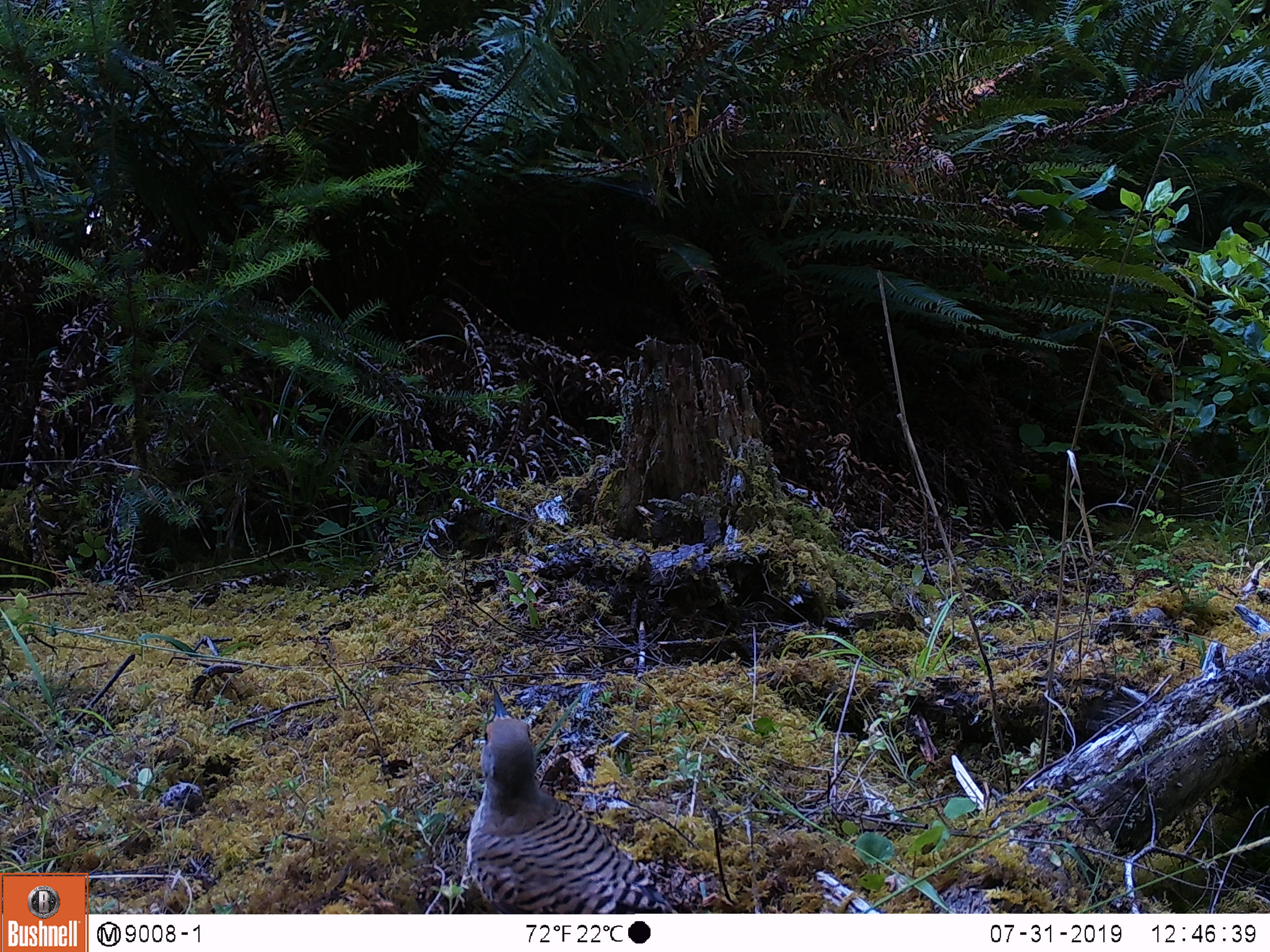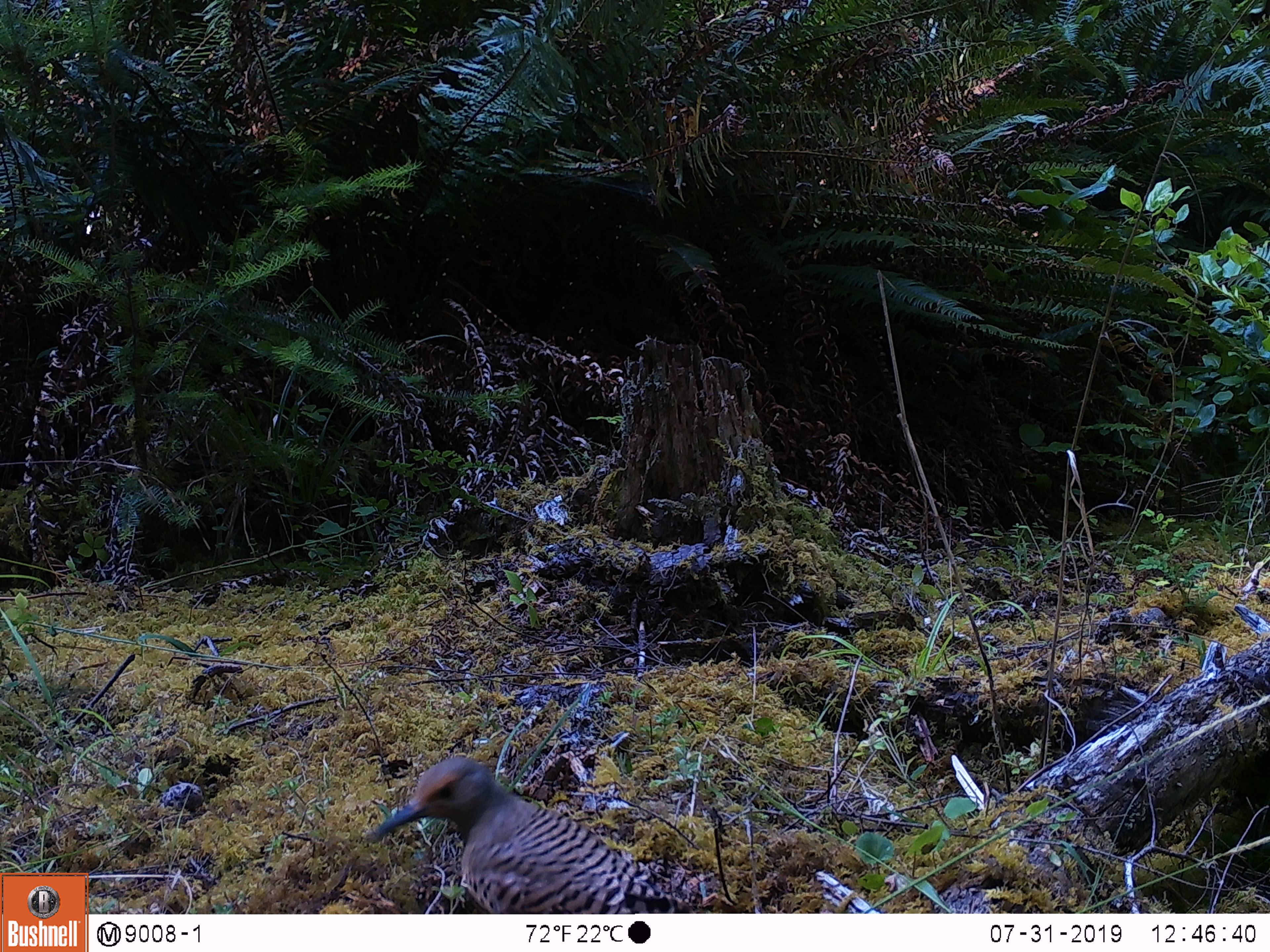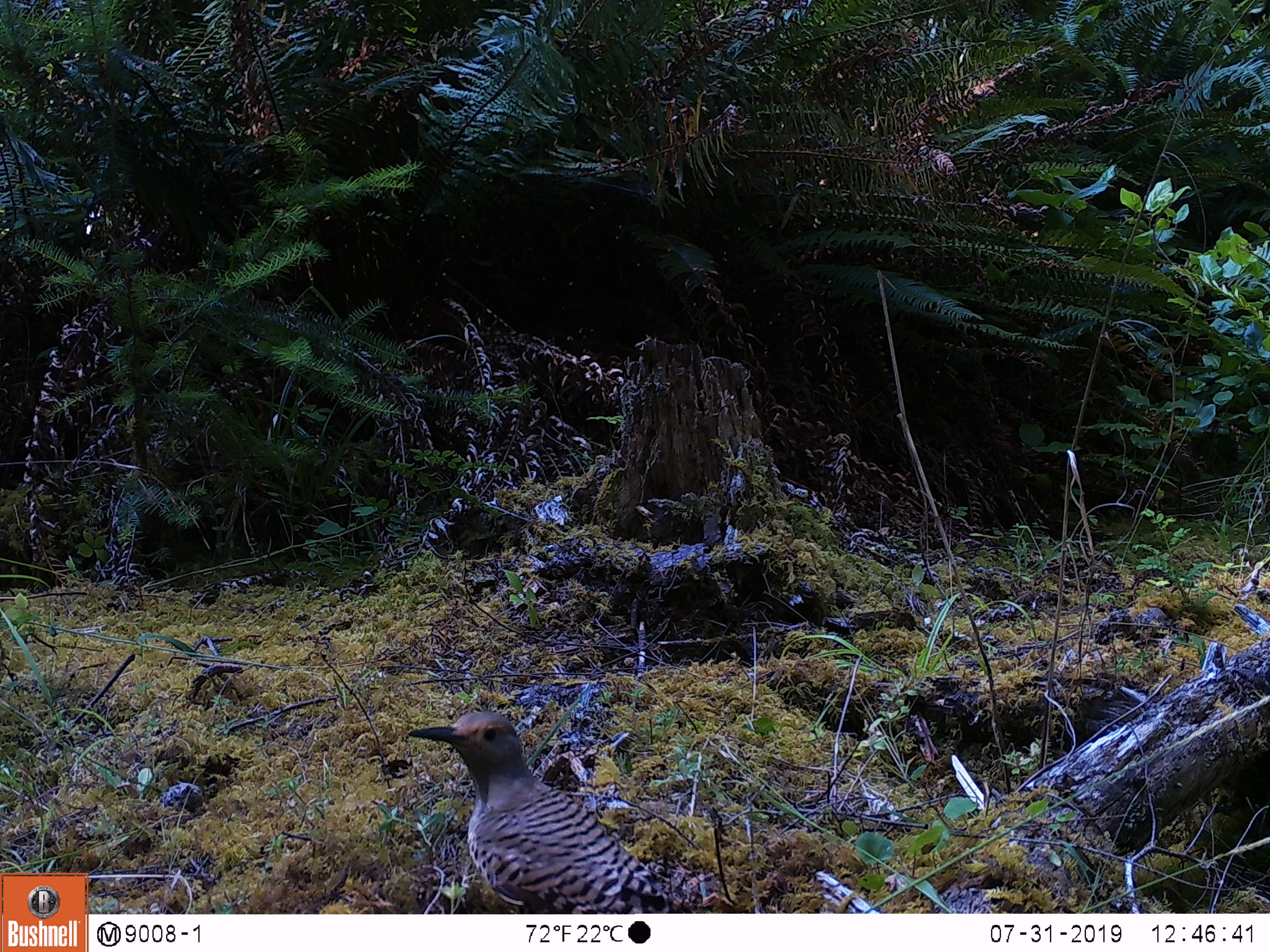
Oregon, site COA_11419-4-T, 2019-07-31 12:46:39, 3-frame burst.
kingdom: Animalia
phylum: Chordata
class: Aves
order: Piciformes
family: Picidae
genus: Colaptes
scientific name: Colaptes auratus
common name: northern flicker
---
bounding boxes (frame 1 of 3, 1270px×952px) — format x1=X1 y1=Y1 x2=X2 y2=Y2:
northern flicker: x1=458 y1=682 x2=680 y2=910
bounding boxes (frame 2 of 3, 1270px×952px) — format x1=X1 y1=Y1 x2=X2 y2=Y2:
northern flicker: x1=367 y1=754 x2=692 y2=911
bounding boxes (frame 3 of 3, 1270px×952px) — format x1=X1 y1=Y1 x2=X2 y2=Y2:
northern flicker: x1=405 y1=709 x2=710 y2=909